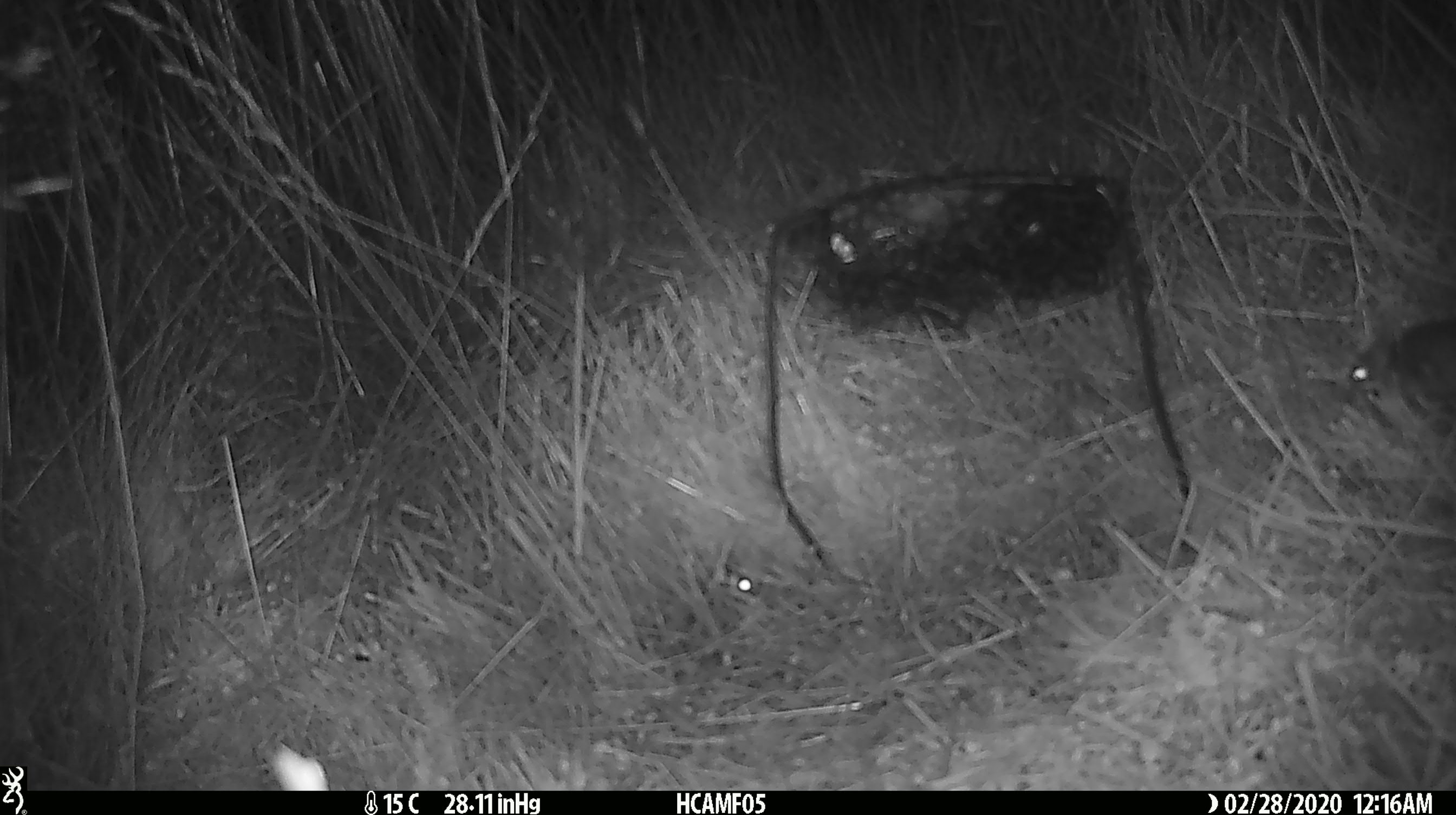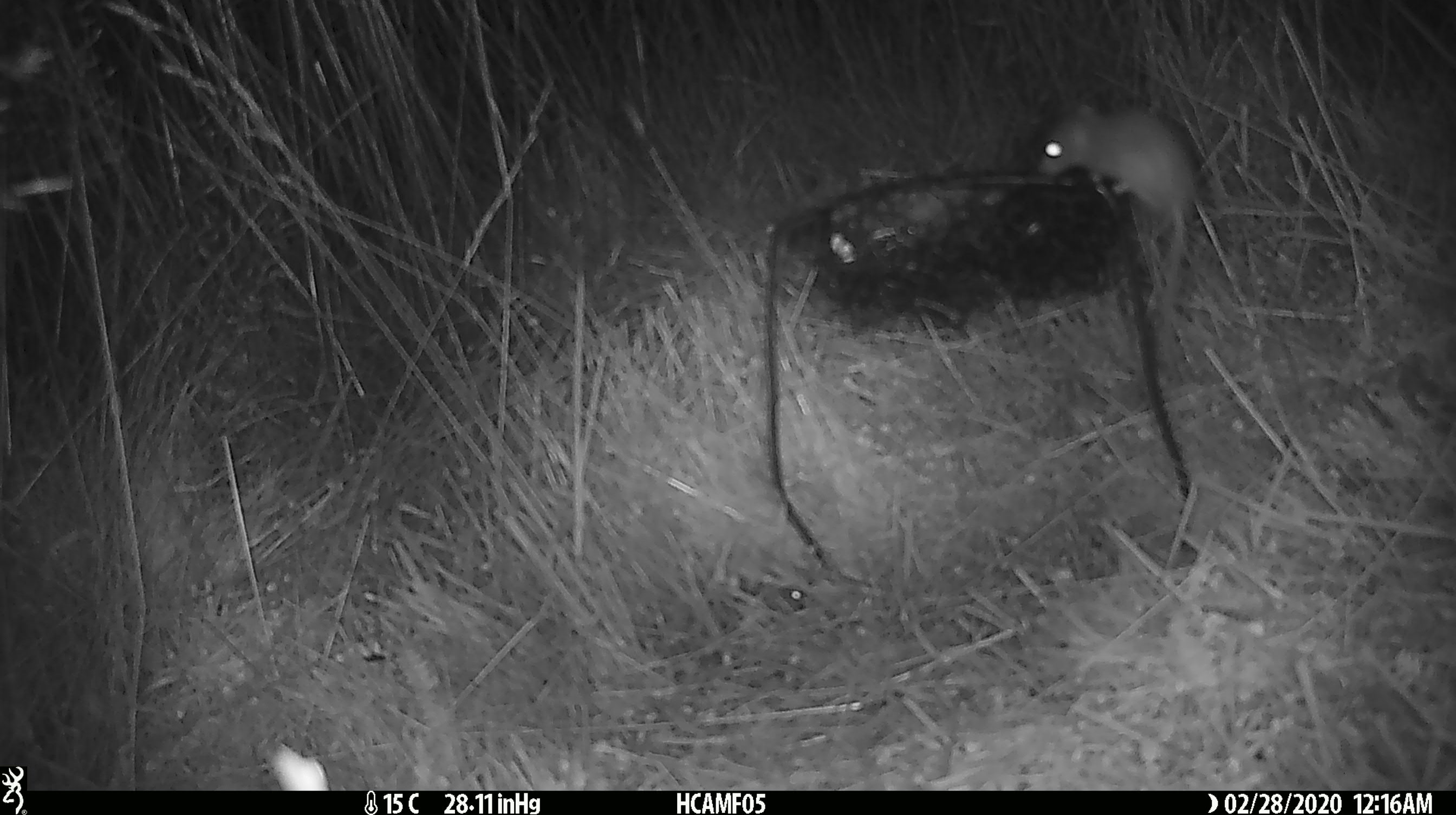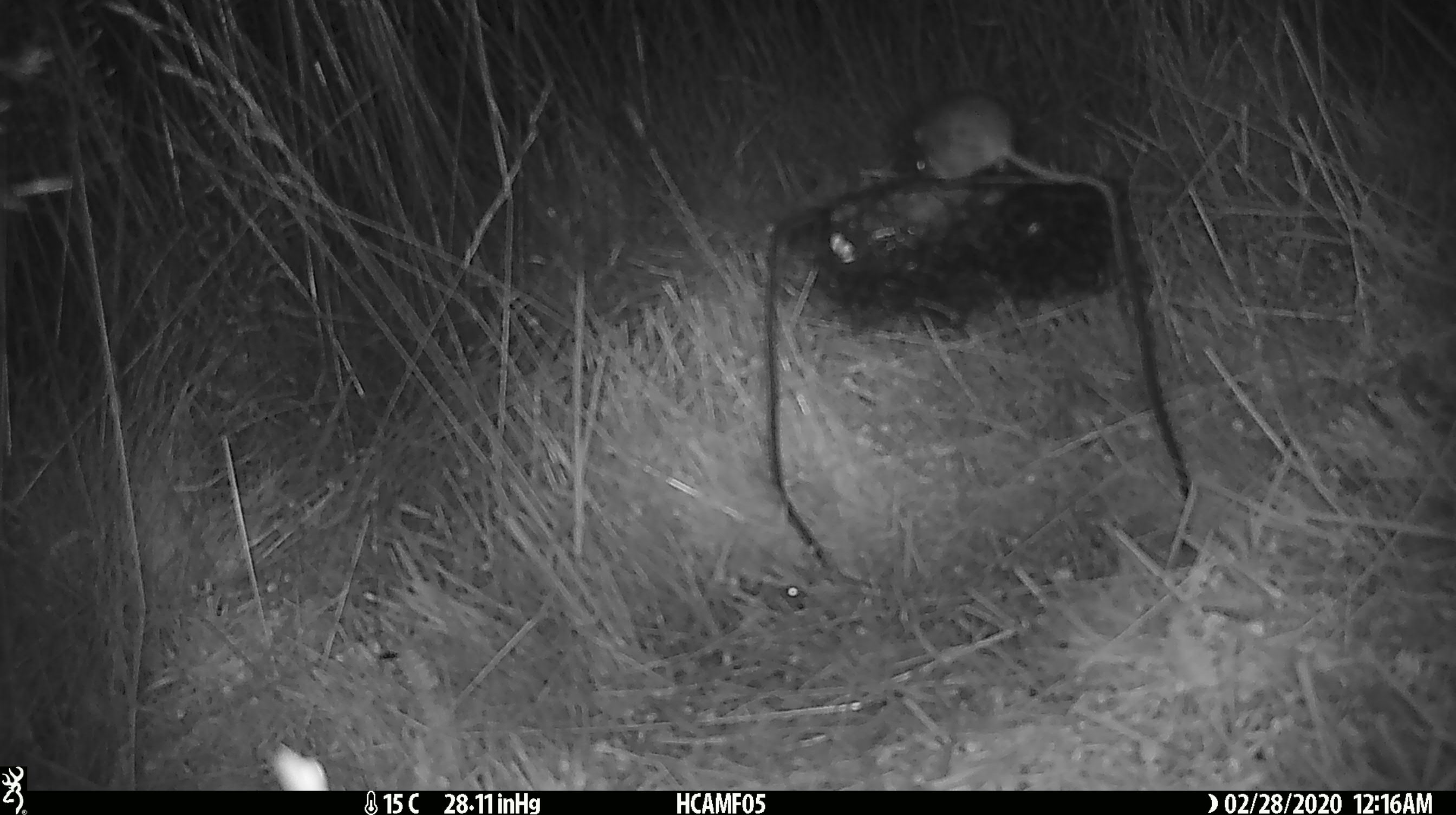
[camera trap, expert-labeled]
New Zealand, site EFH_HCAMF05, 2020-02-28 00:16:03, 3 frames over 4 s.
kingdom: Animalia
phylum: Chordata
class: Mammalia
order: Rodentia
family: Muridae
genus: Mus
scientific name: Mus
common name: mouse